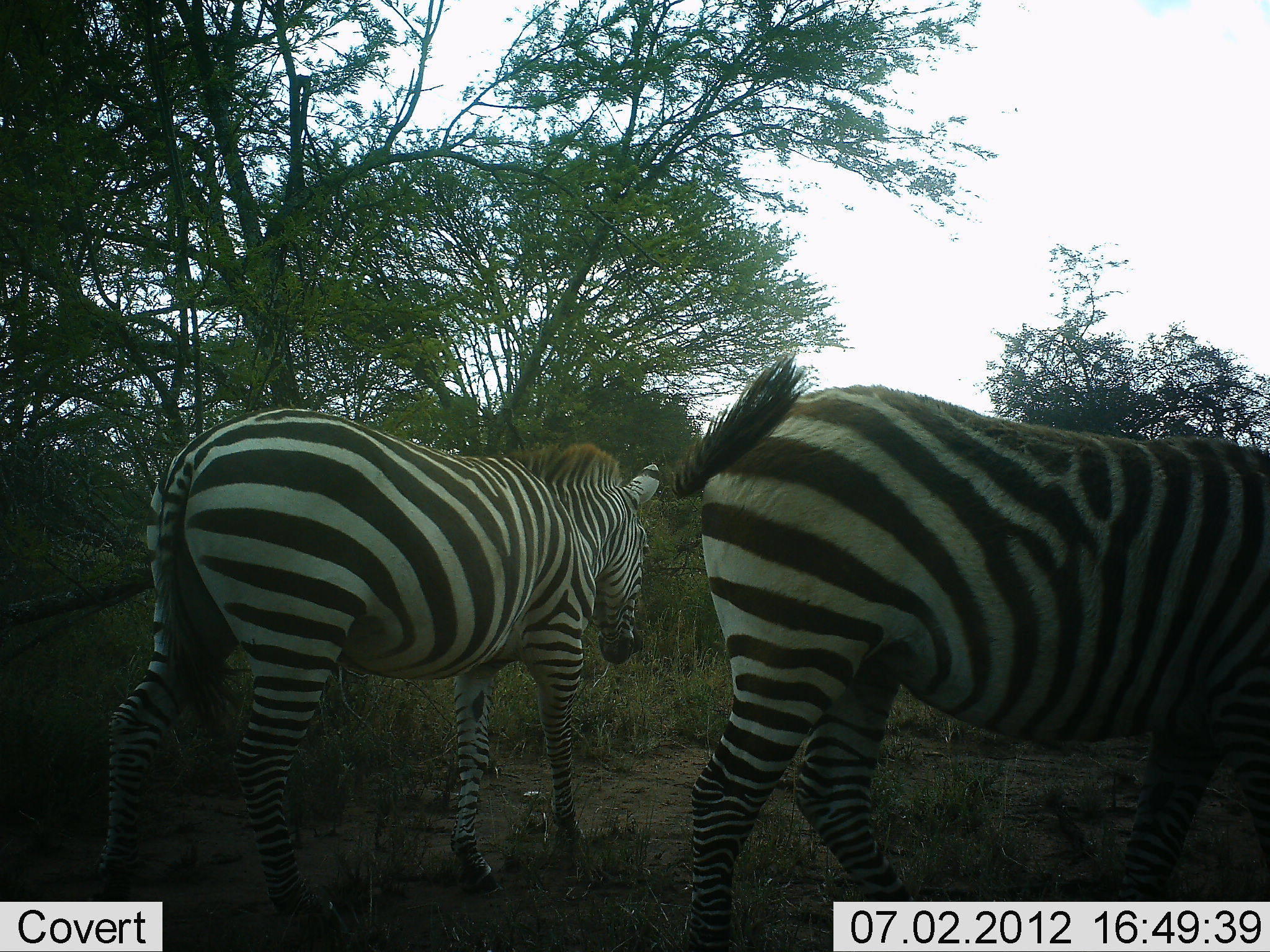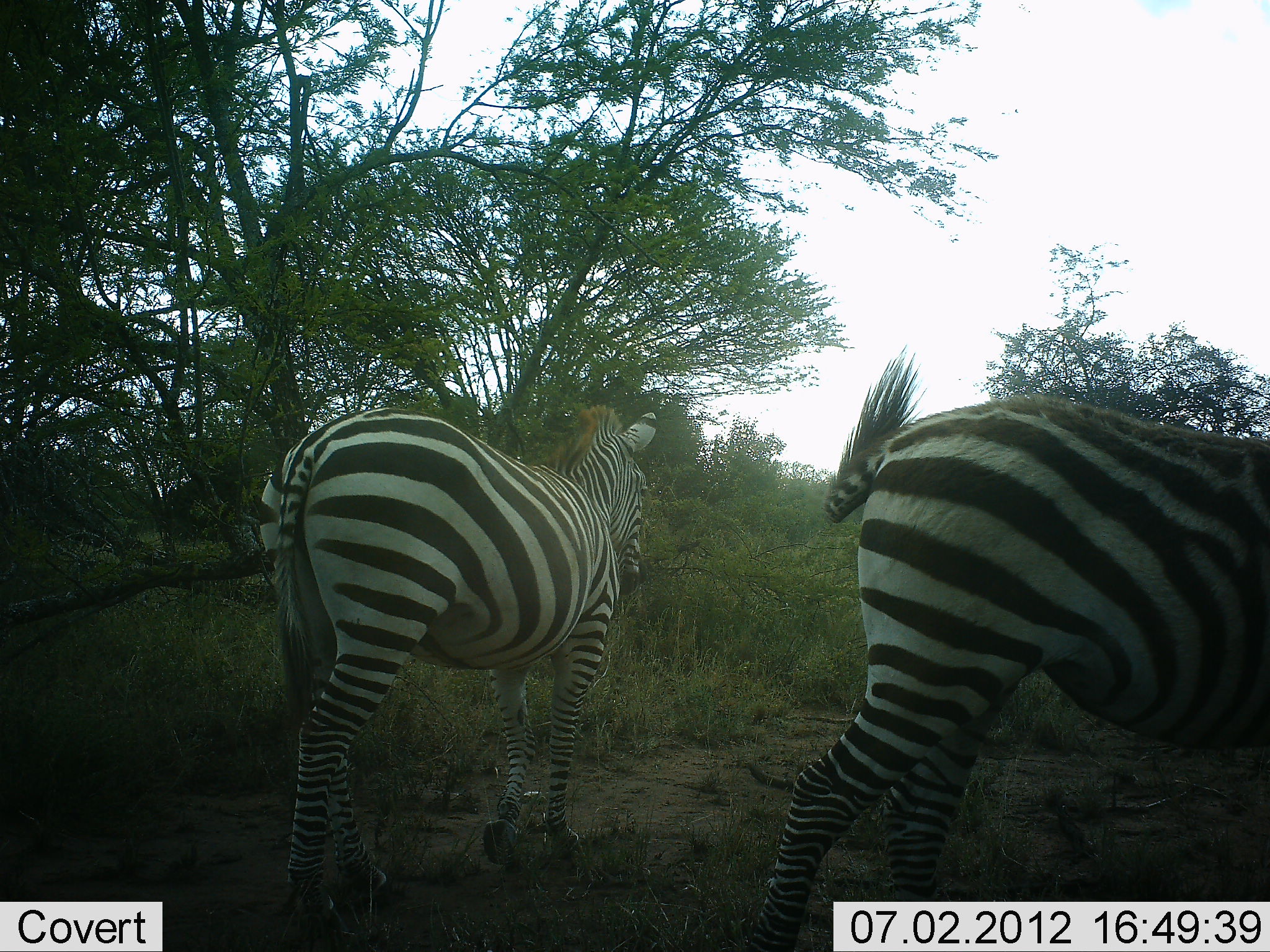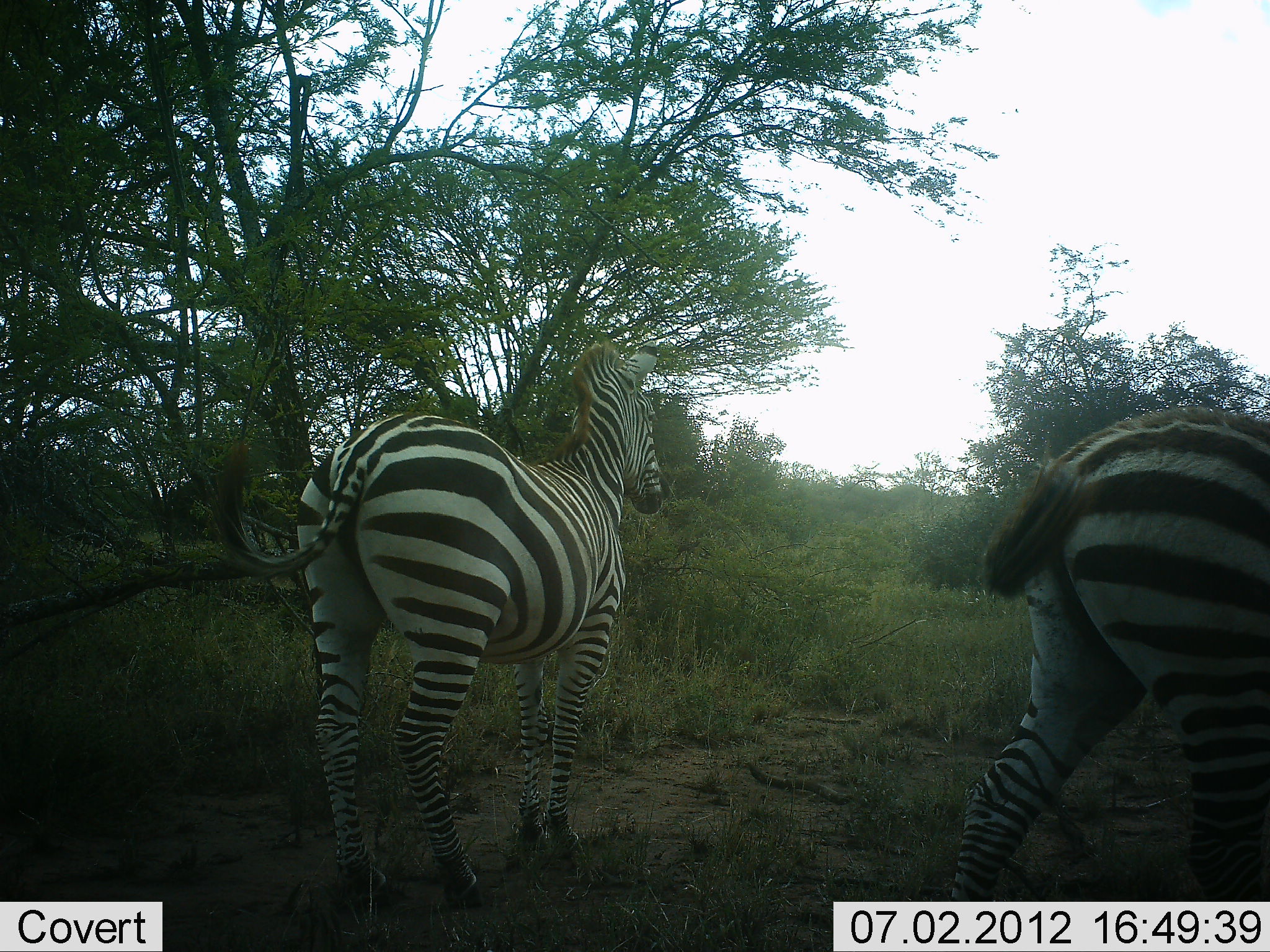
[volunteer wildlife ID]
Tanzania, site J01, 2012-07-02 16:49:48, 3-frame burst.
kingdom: Animalia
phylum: Chordata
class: Mammalia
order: Perissodactyla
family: Equidae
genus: Equus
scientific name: Equus quagga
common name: plains zebra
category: zebra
Zebra (plains zebra) (Equus quagga), count 2. Behavior (volunteer vote fractions): standing 20%, resting 0%, moving 90%, interacting 0%. Young present (vote fraction): 0%. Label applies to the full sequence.